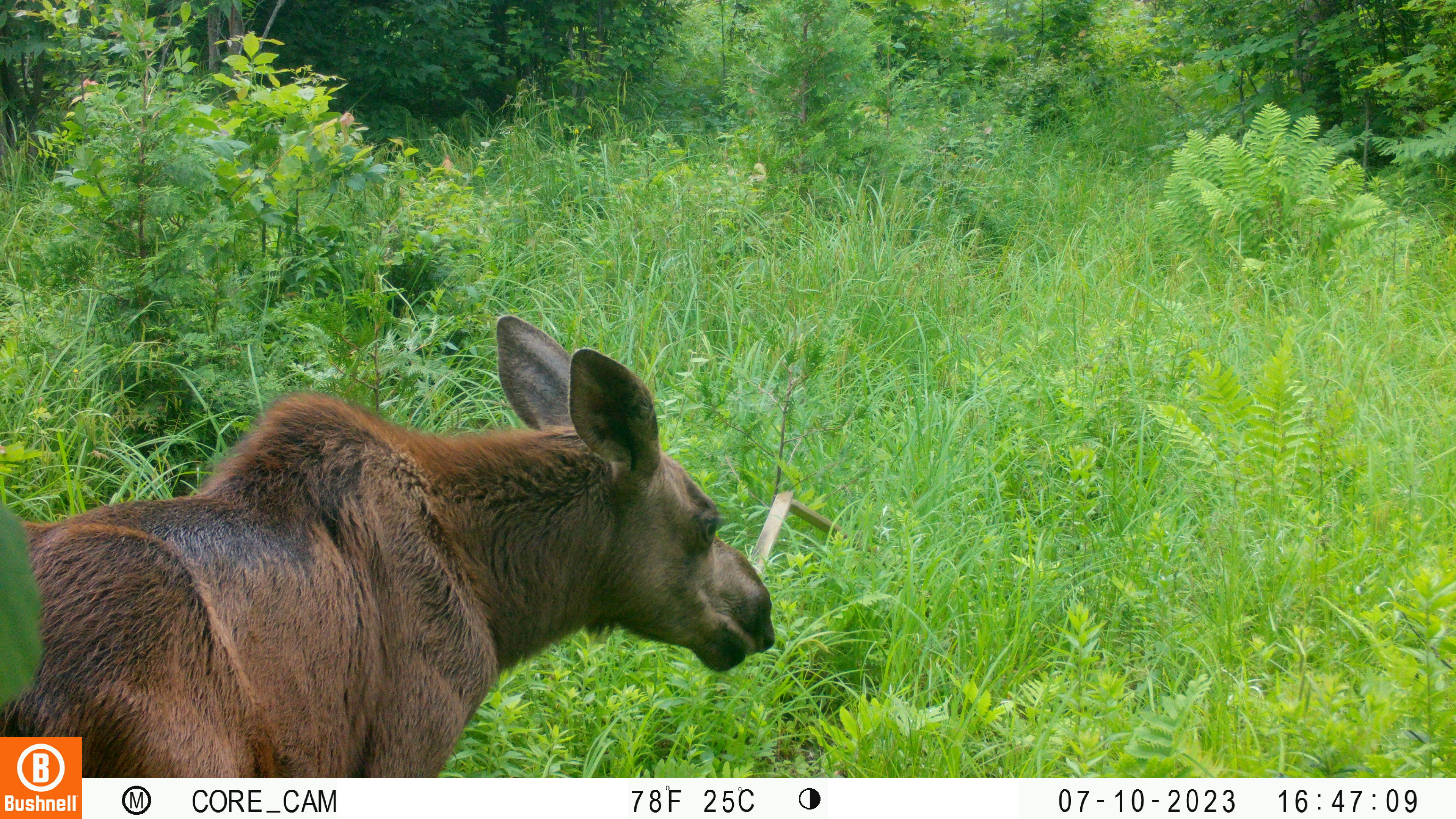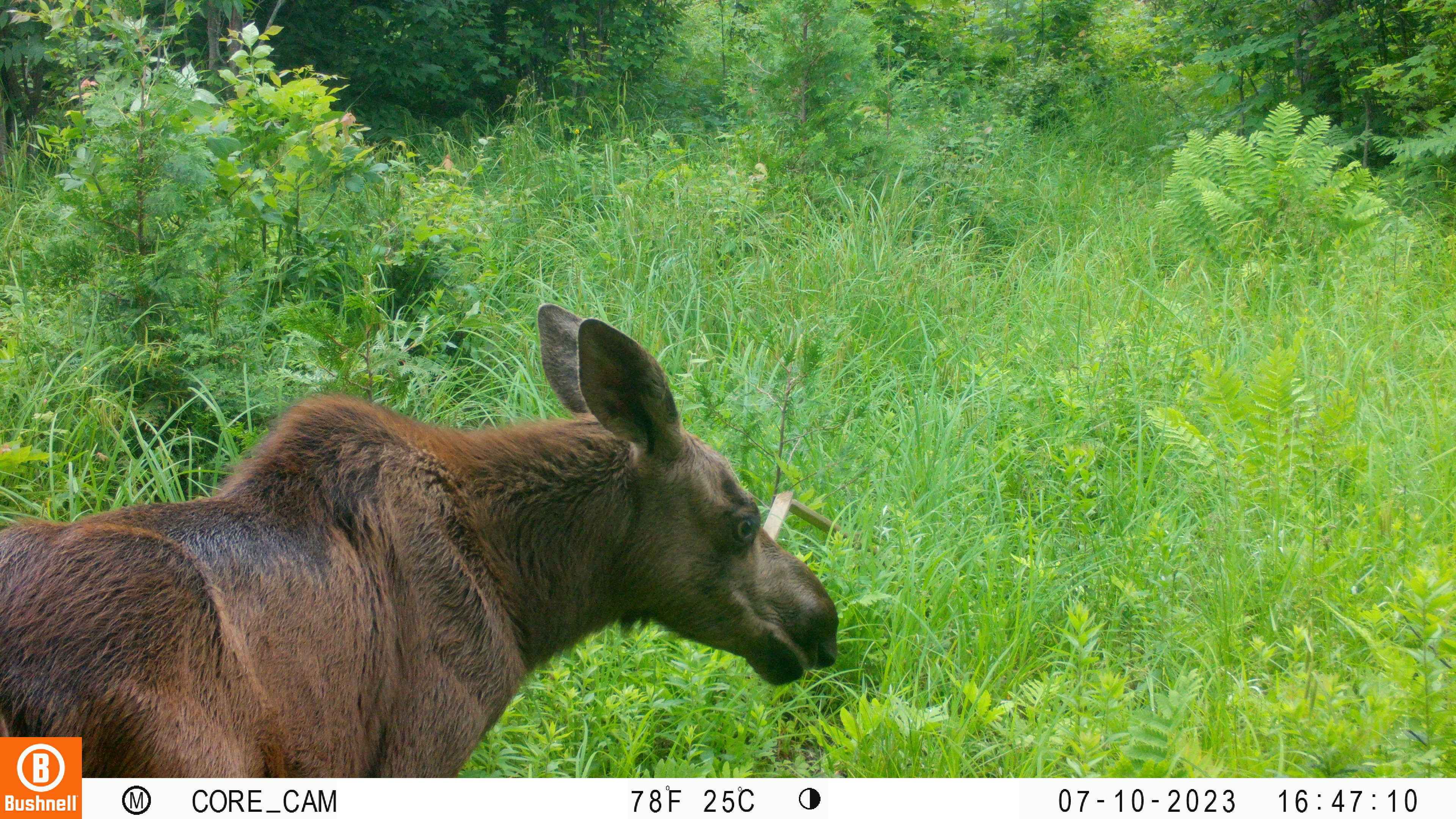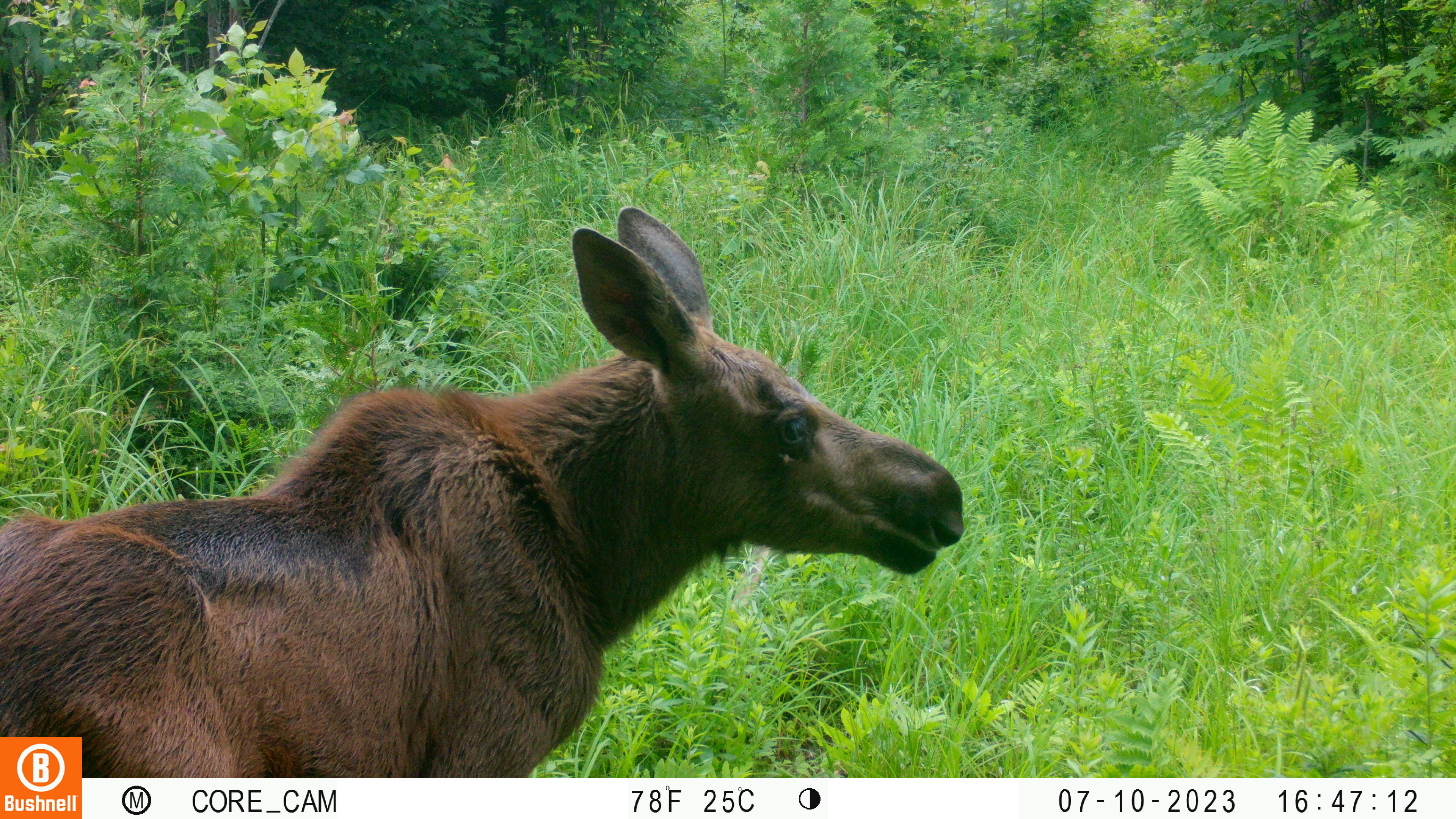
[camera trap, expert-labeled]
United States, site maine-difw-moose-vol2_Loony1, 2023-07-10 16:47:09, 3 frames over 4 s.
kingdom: Animalia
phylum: Chordata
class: Mammalia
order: Artiodactyla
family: Cervidae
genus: Alces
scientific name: Alces alces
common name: moose